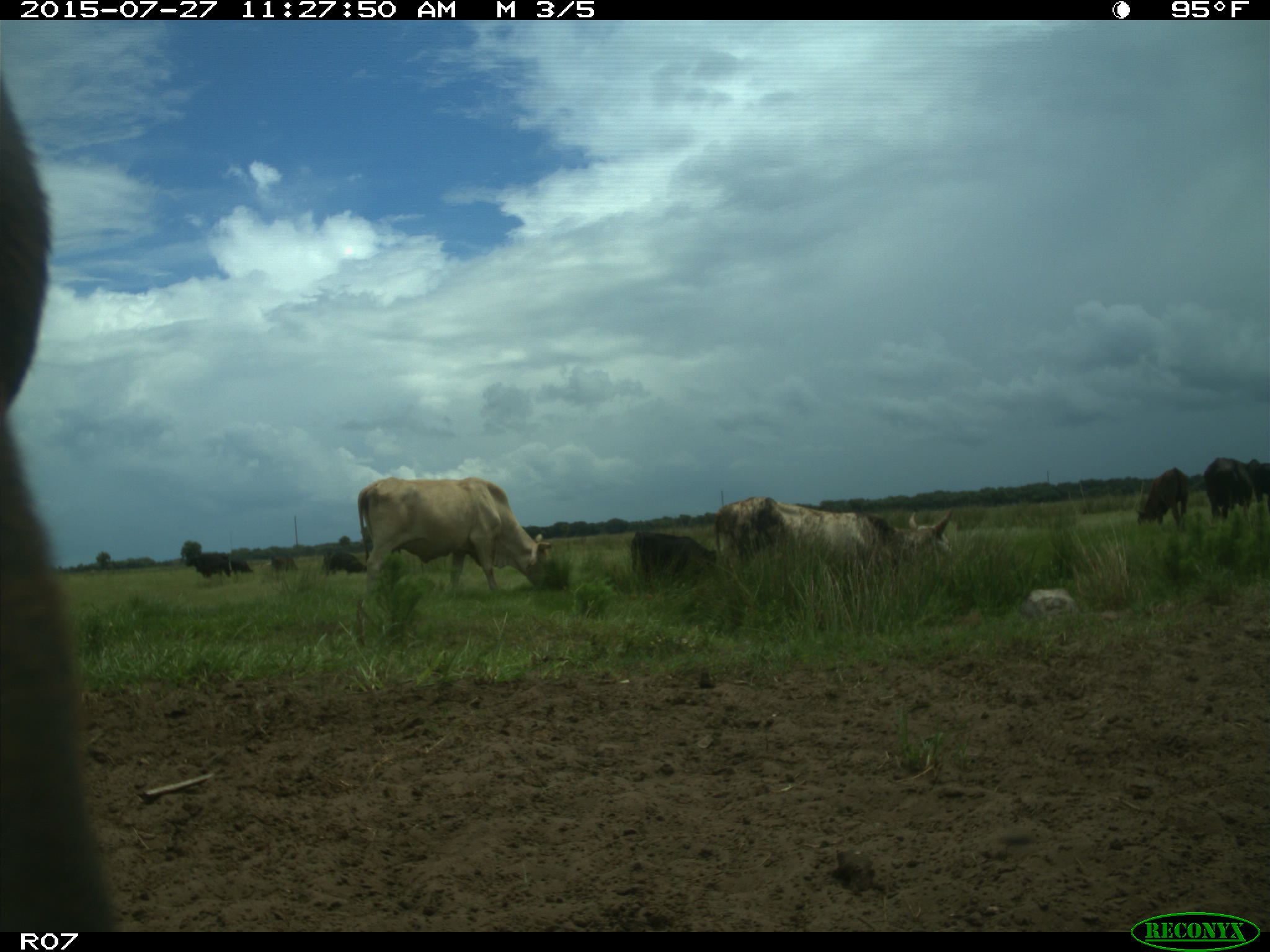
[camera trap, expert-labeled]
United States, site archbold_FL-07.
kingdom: Animalia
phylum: Chordata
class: Mammalia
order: Artiodactyla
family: Bovidae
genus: Bos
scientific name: Bos taurus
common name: domestic cow